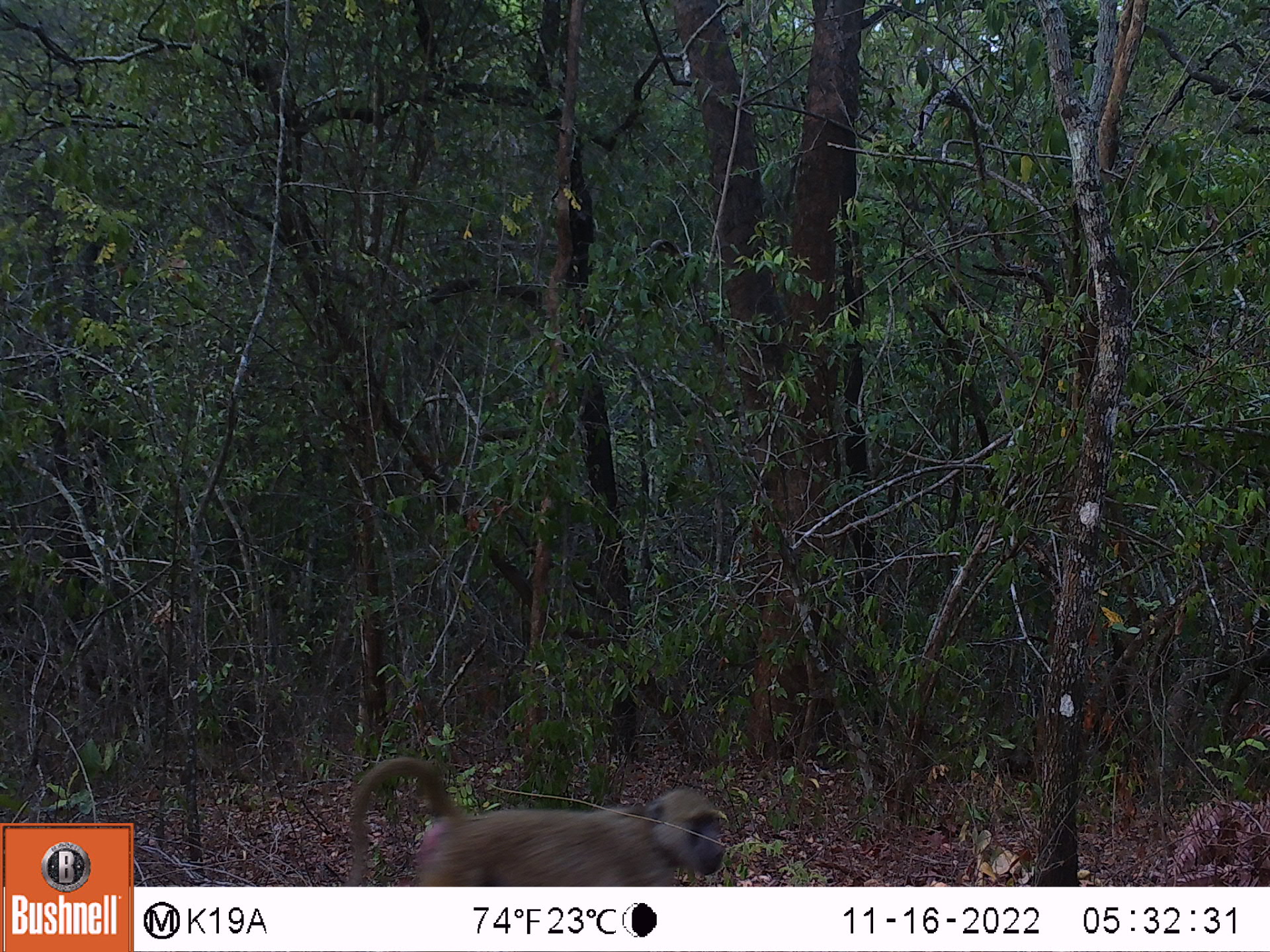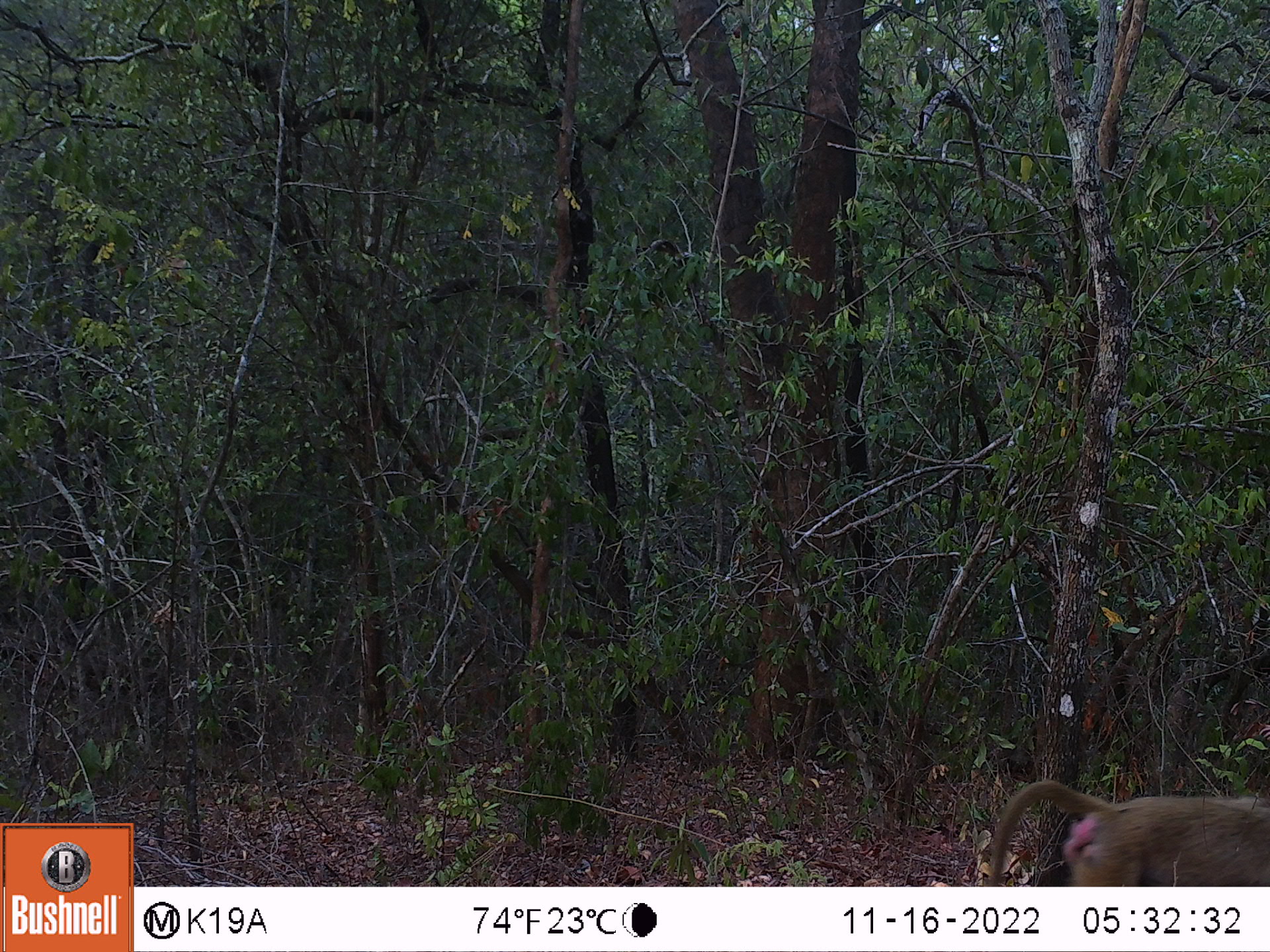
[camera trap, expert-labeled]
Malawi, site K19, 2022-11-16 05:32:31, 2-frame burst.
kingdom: Animalia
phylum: Chordata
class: Mammalia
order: Primates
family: Cercopithecidae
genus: Papio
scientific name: Papio cynocephalus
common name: yellow baboon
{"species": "yellow baboon (Papio cynocephalus)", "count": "1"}